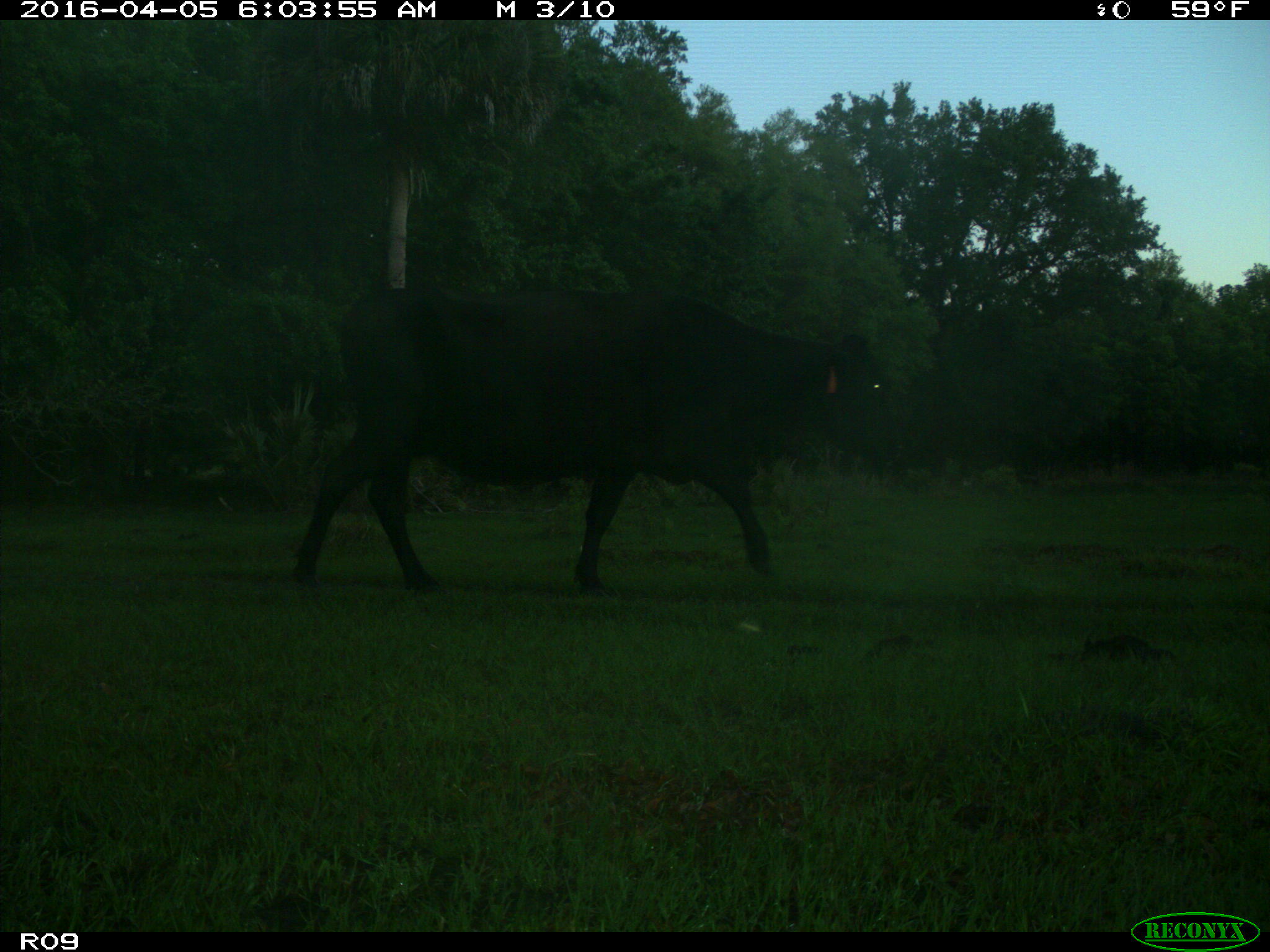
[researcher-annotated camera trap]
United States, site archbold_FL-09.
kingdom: Animalia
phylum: Chordata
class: Mammalia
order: Artiodactyla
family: Bovidae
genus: Bos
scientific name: Bos taurus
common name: domestic cow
Bos taurus (domestic cow).